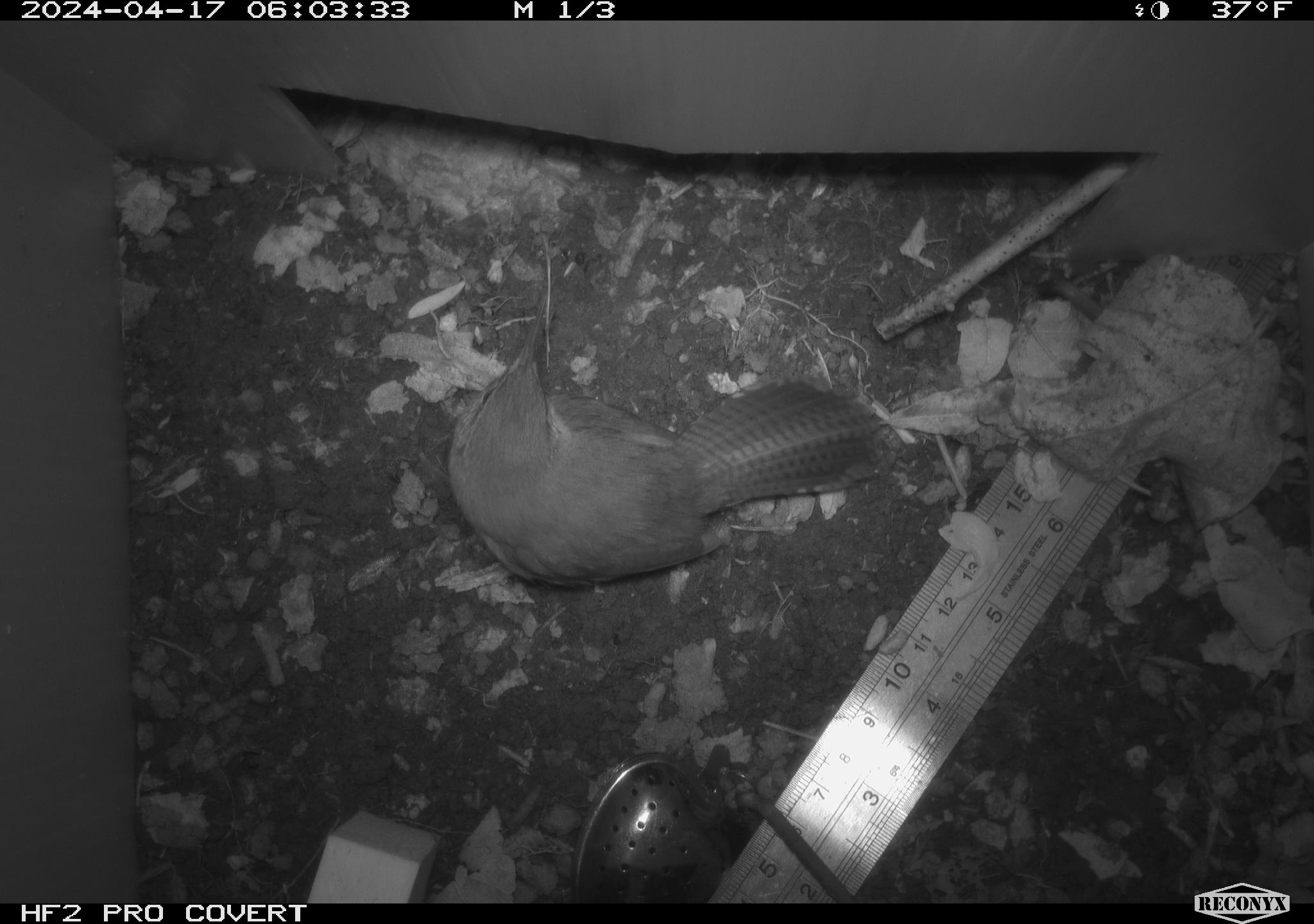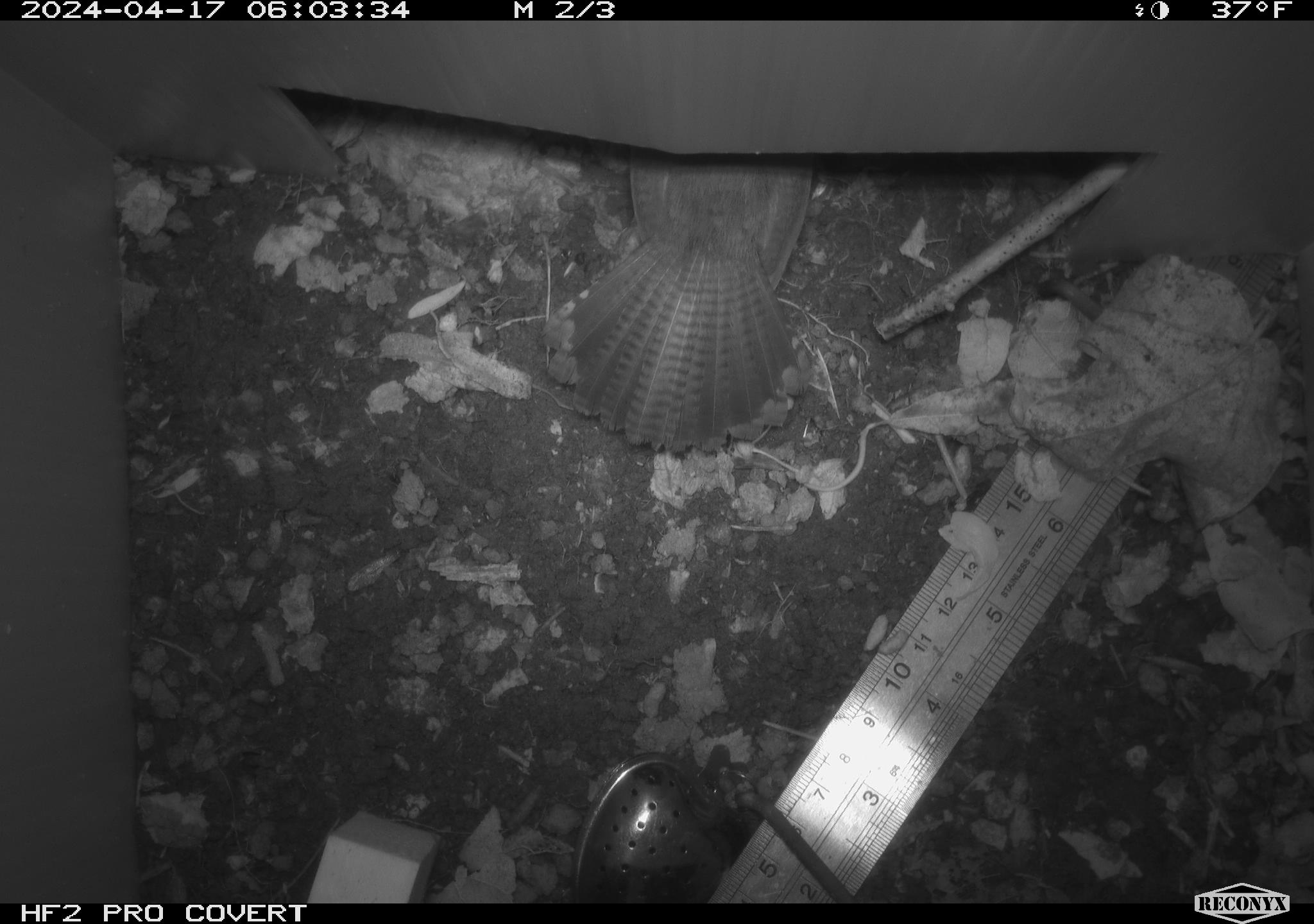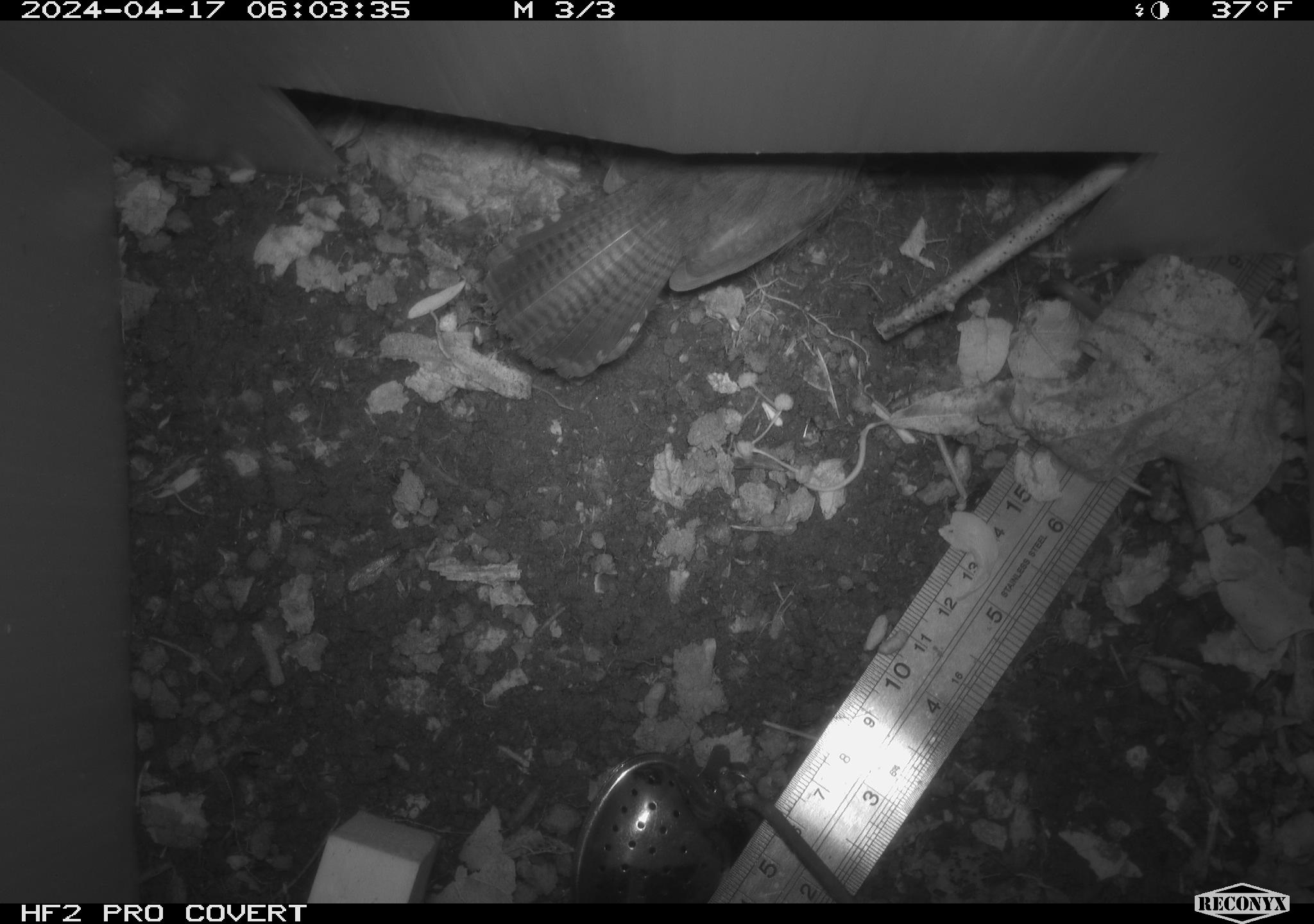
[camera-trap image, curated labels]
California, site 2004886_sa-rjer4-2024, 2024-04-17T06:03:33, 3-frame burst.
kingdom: Animalia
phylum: Chordata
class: Aves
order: Passeriformes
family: Troglodytidae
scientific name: Troglodytidae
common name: wren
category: troglodytidae family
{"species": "troglodytidae family (wren) (Troglodytidae)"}